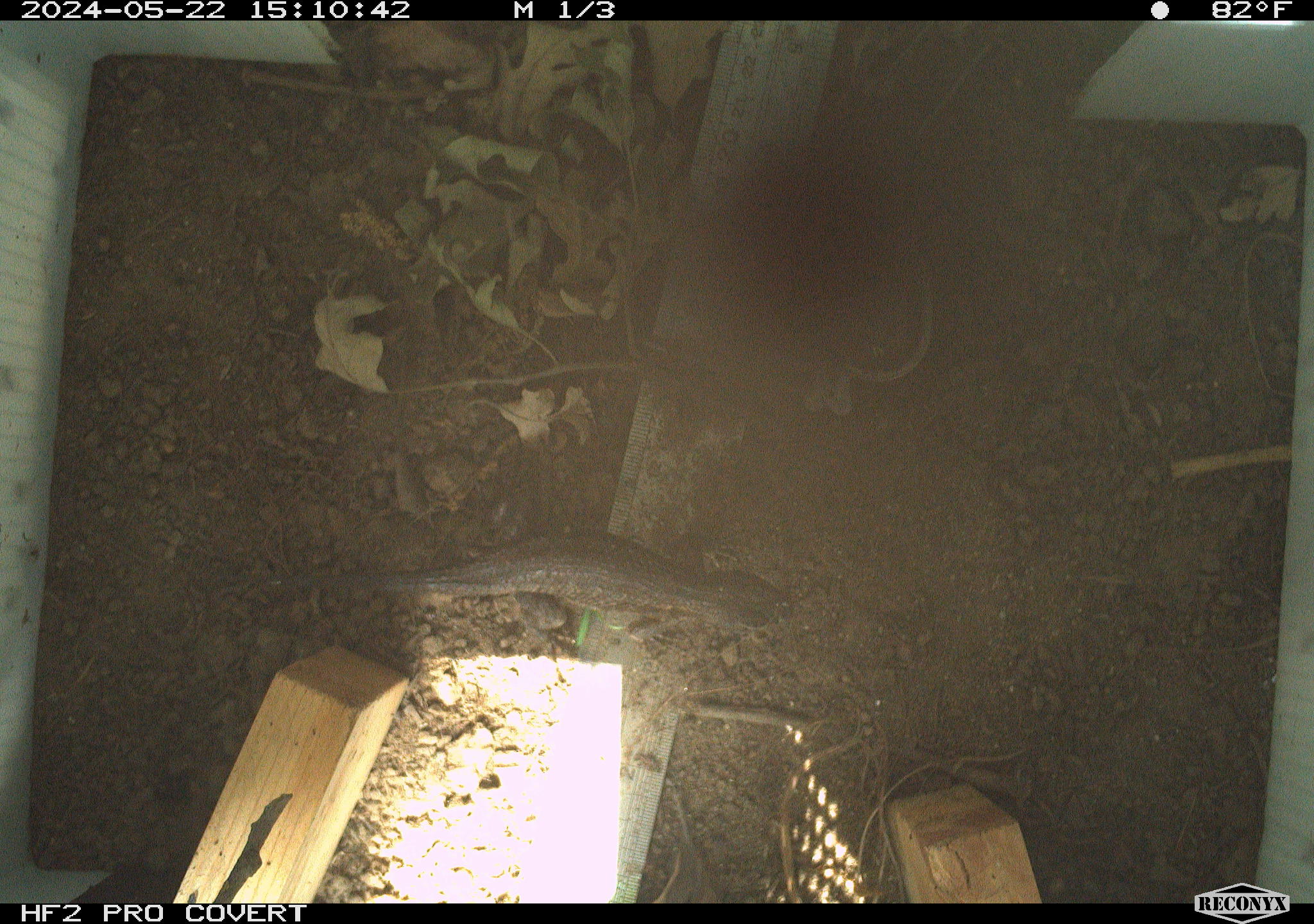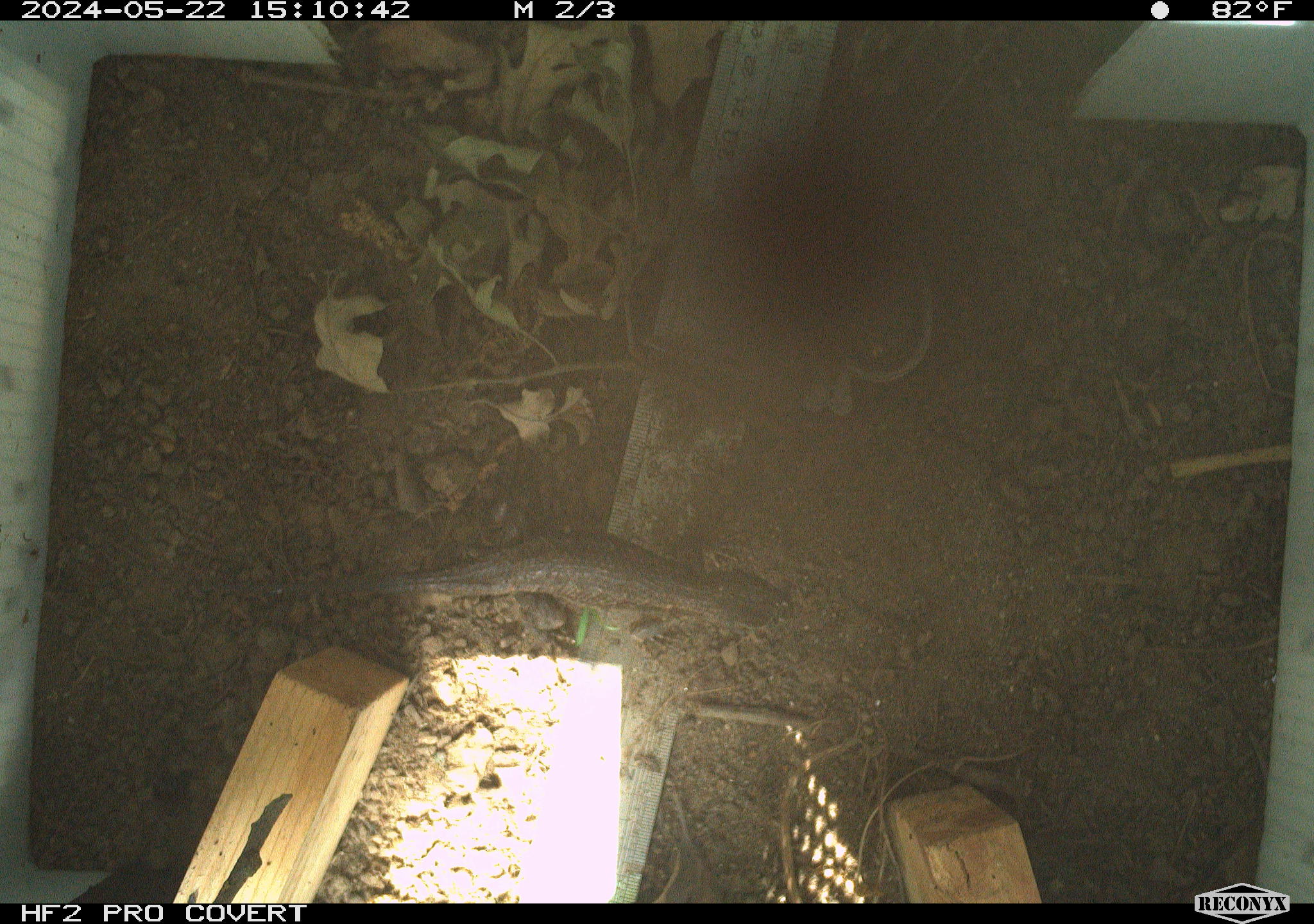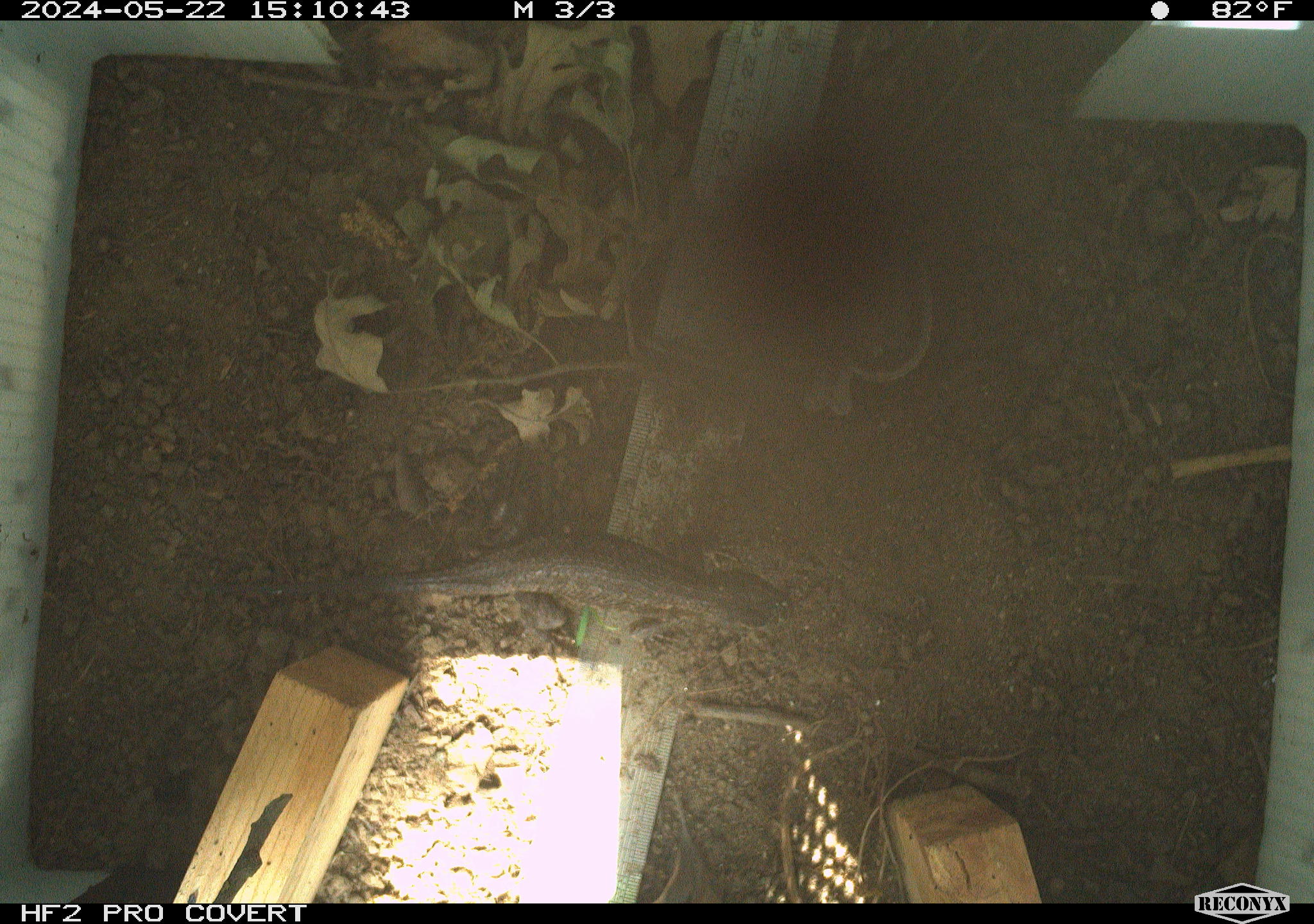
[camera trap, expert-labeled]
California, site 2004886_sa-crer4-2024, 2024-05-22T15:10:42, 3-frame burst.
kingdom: Animalia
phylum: Chordata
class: Reptilia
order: Squamata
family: Phrynosomatidae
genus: Sceloporus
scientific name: Sceloporus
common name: spiny lizards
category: sceloporus species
Sceloporus species (spiny lizards) (Sceloporus).